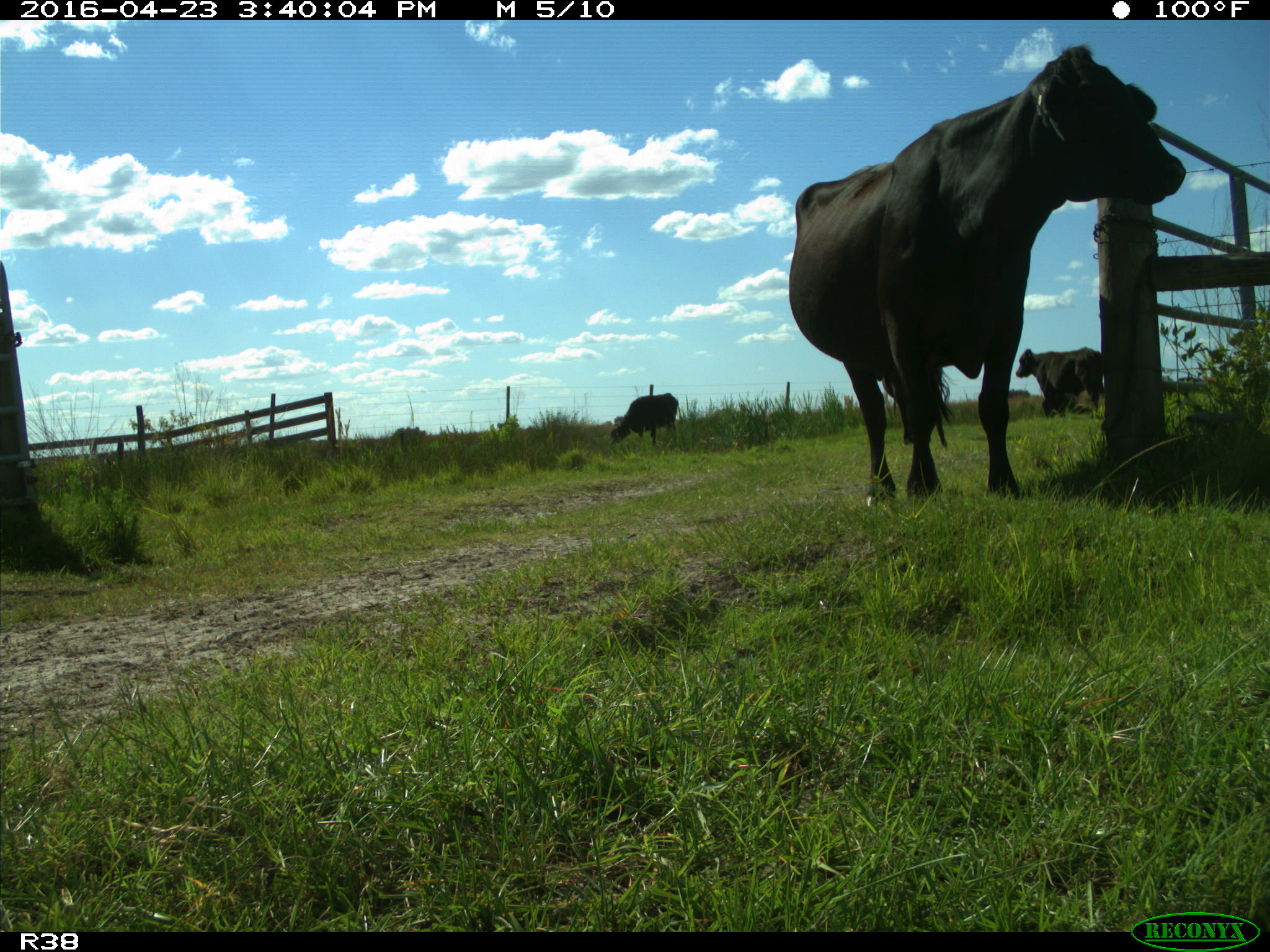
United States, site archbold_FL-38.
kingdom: Animalia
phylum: Chordata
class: Mammalia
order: Artiodactyla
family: Bovidae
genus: Bos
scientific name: Bos taurus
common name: domestic cow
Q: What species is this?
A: Bos taurus (domestic cow).